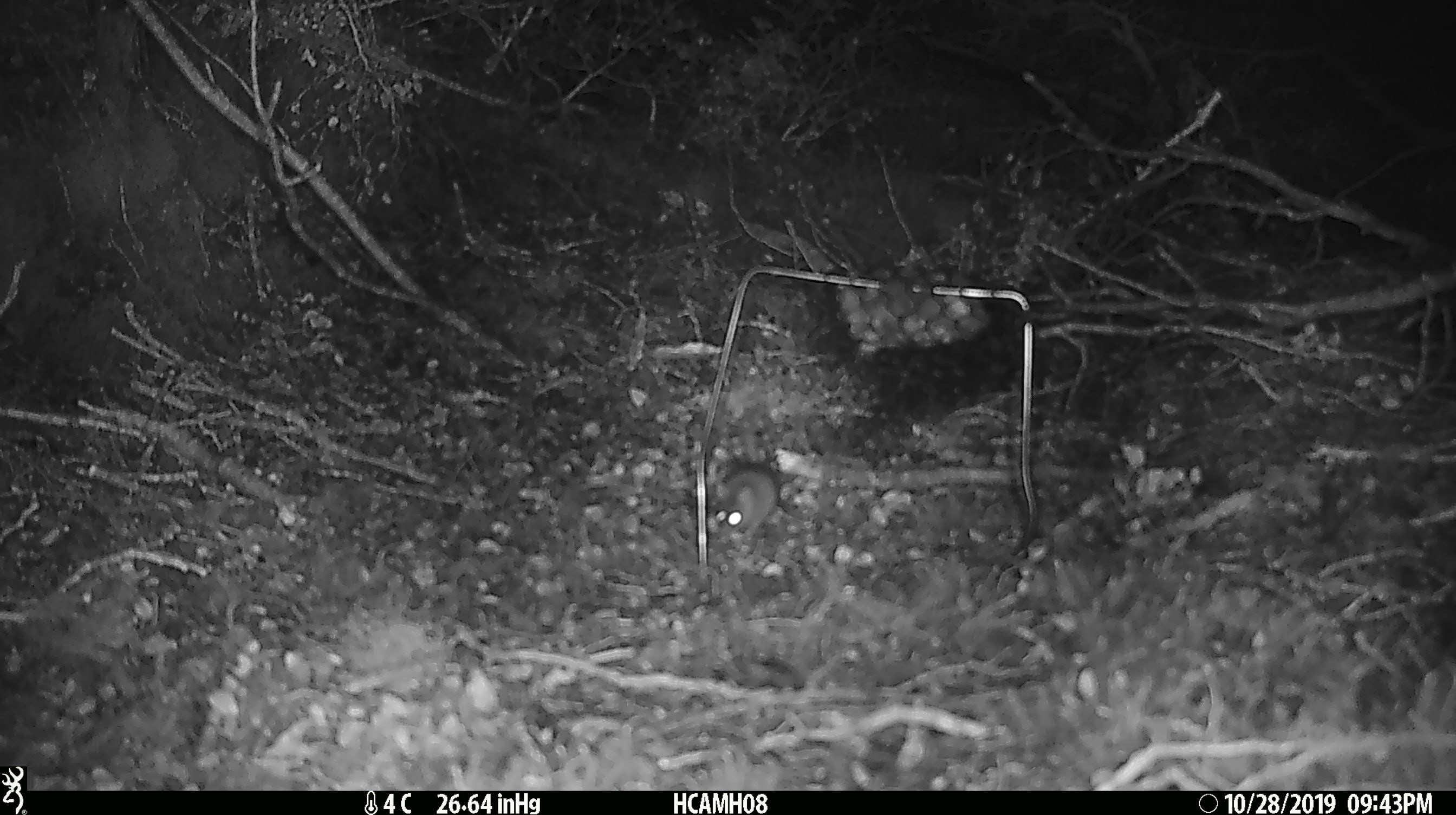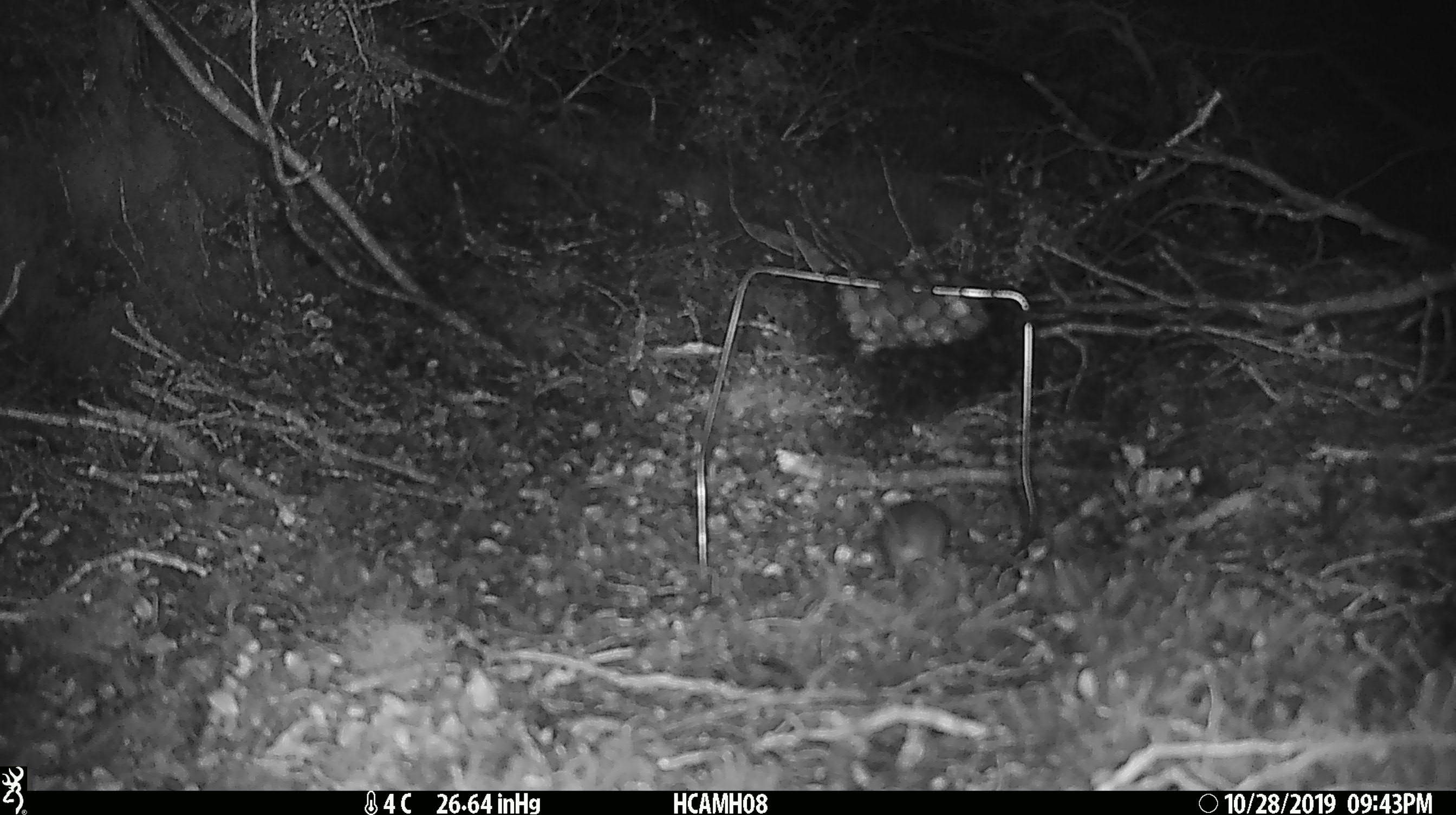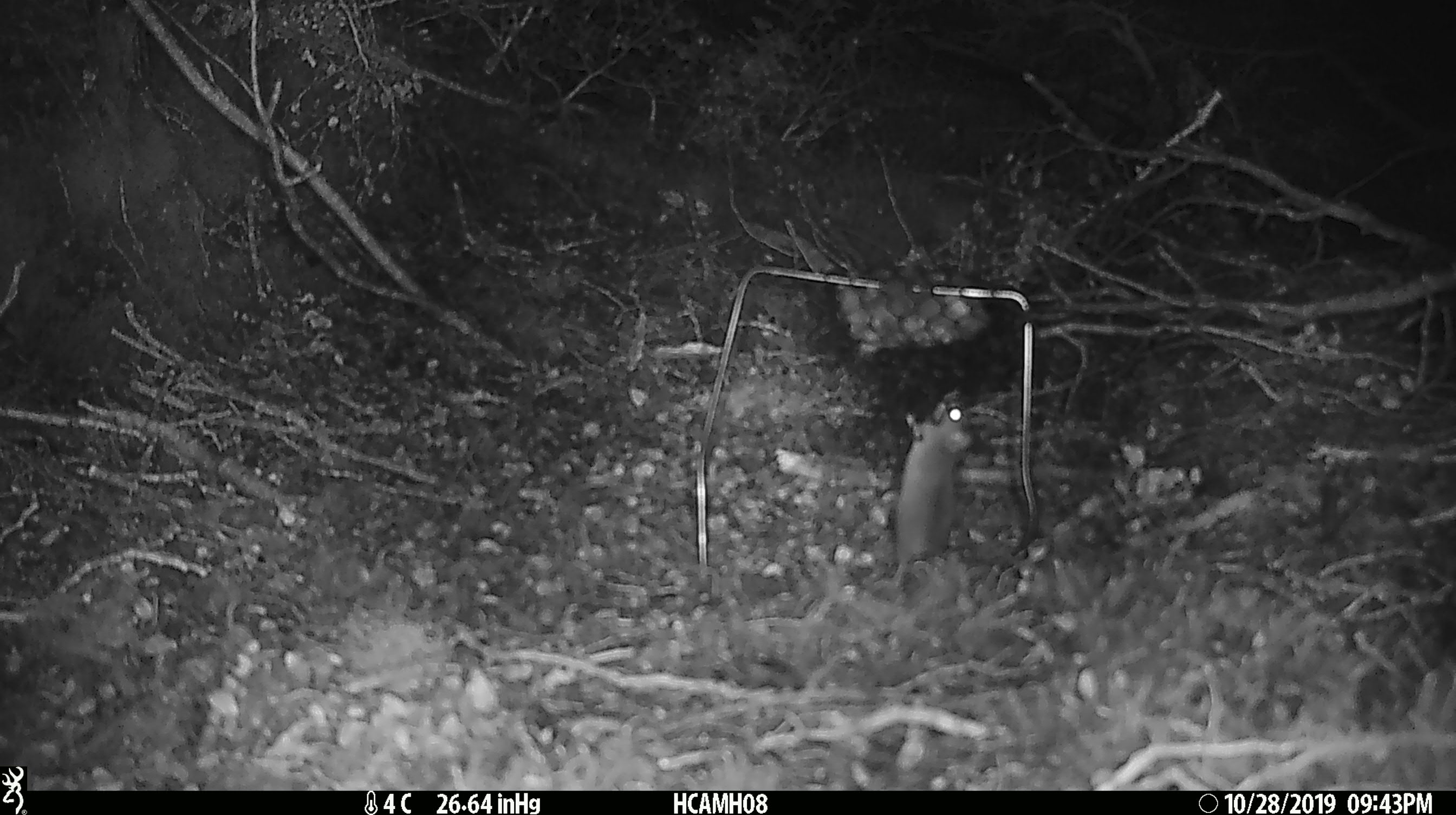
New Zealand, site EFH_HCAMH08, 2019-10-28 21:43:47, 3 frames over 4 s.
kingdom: Animalia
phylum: Chordata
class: Mammalia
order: Rodentia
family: Muridae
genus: Mus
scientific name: Mus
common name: mouse